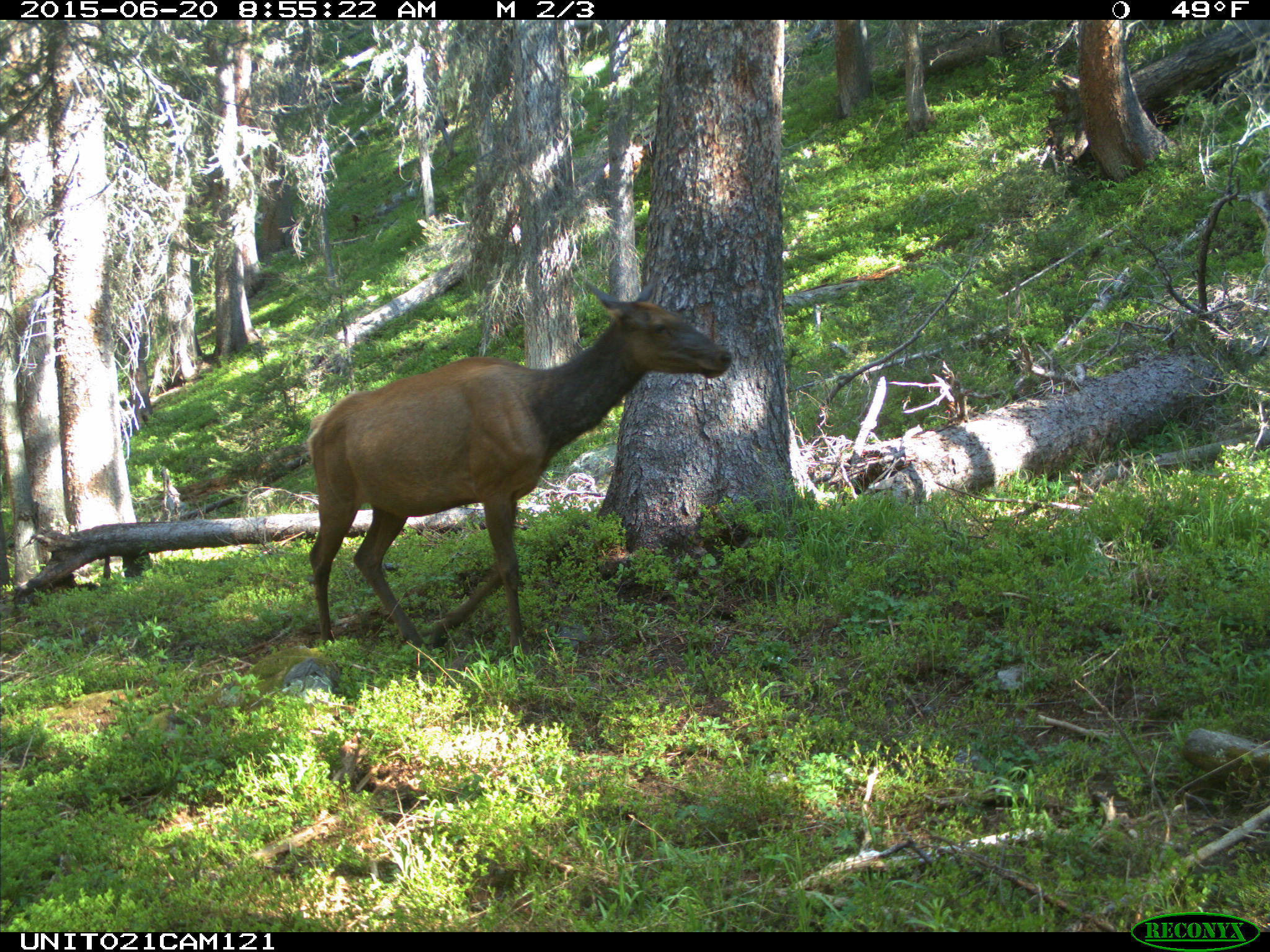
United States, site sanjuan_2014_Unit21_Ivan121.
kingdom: Animalia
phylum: Chordata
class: Mammalia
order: Artiodactyla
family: Cervidae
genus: Cervus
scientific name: Cervus elaphus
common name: red deer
Cervus elaphus (red deer).